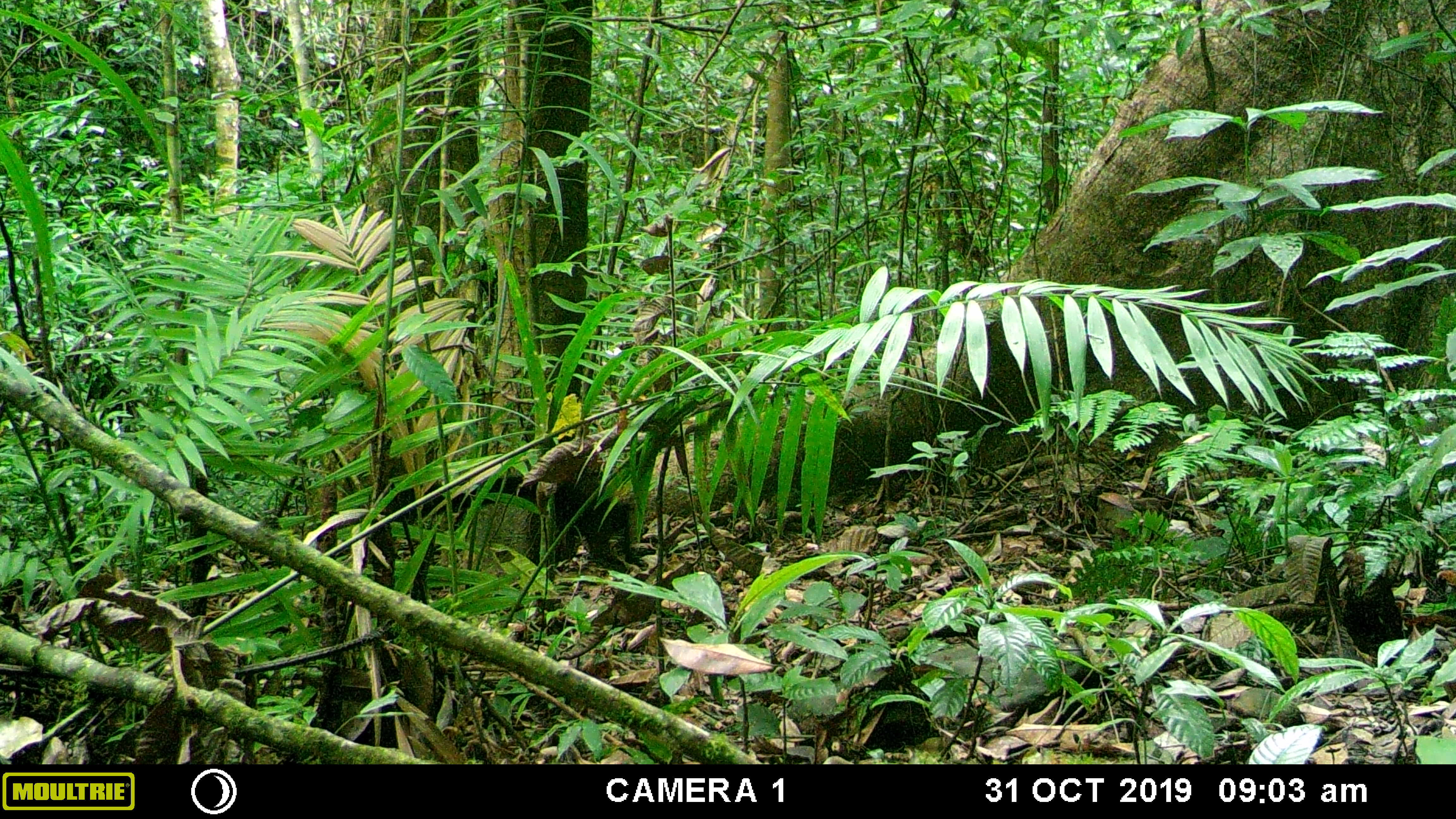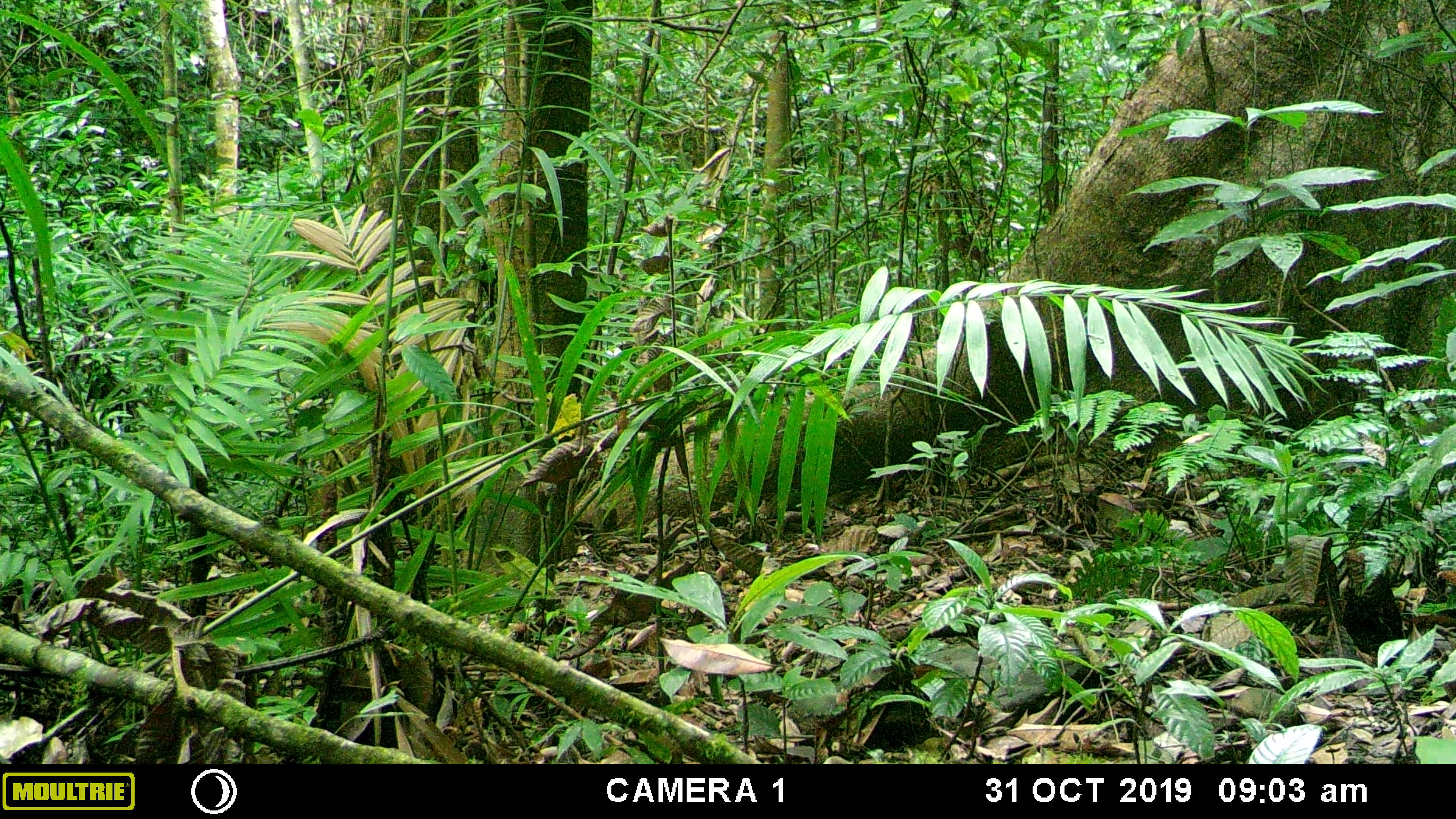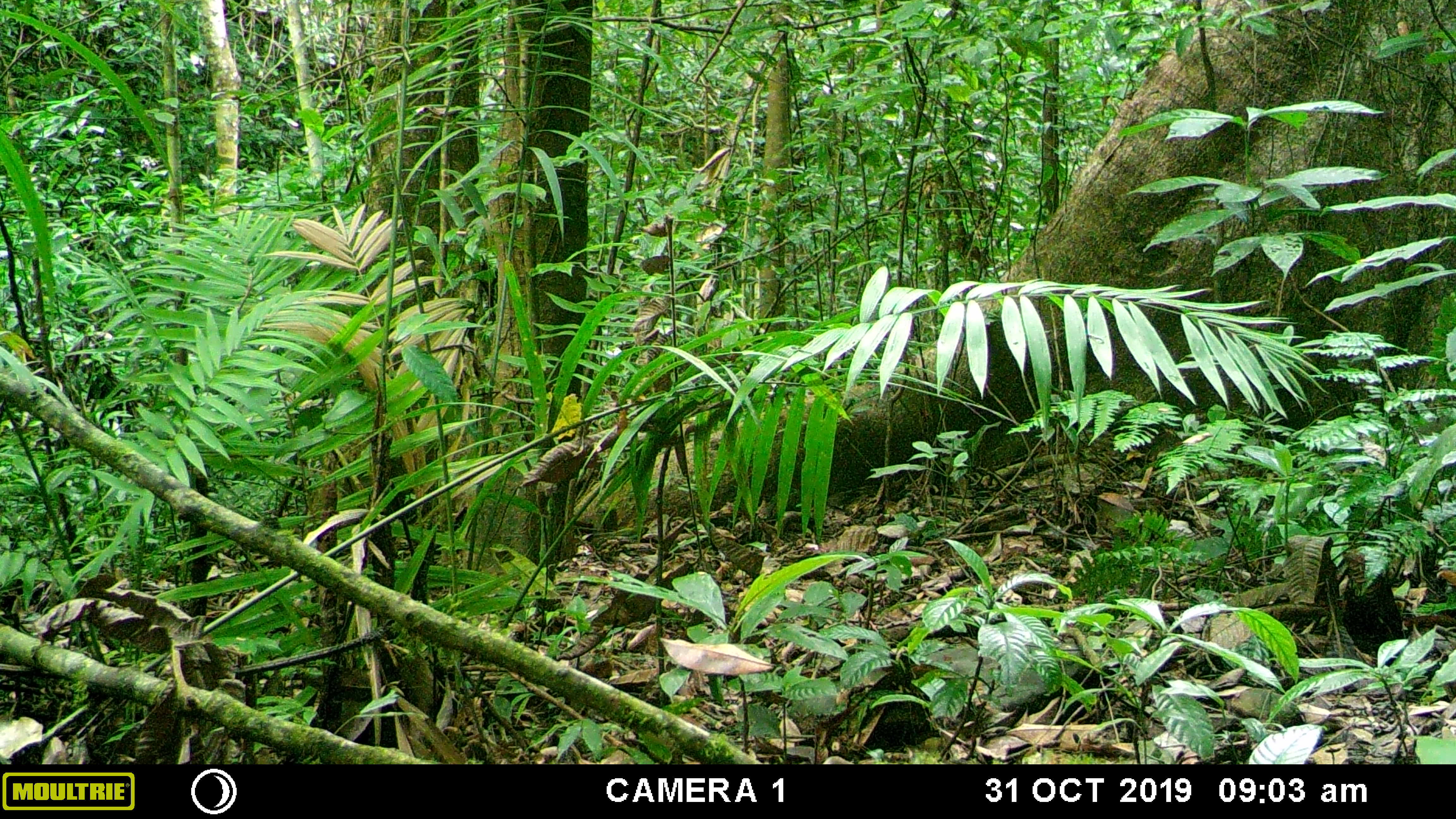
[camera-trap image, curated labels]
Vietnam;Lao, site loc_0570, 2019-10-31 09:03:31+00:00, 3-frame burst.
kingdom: Animalia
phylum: Chordata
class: Mammalia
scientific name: Mammalia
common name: mammal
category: unidentified small mammal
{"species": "unidentified small mammal (mammal) (Mammalia)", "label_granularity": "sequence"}